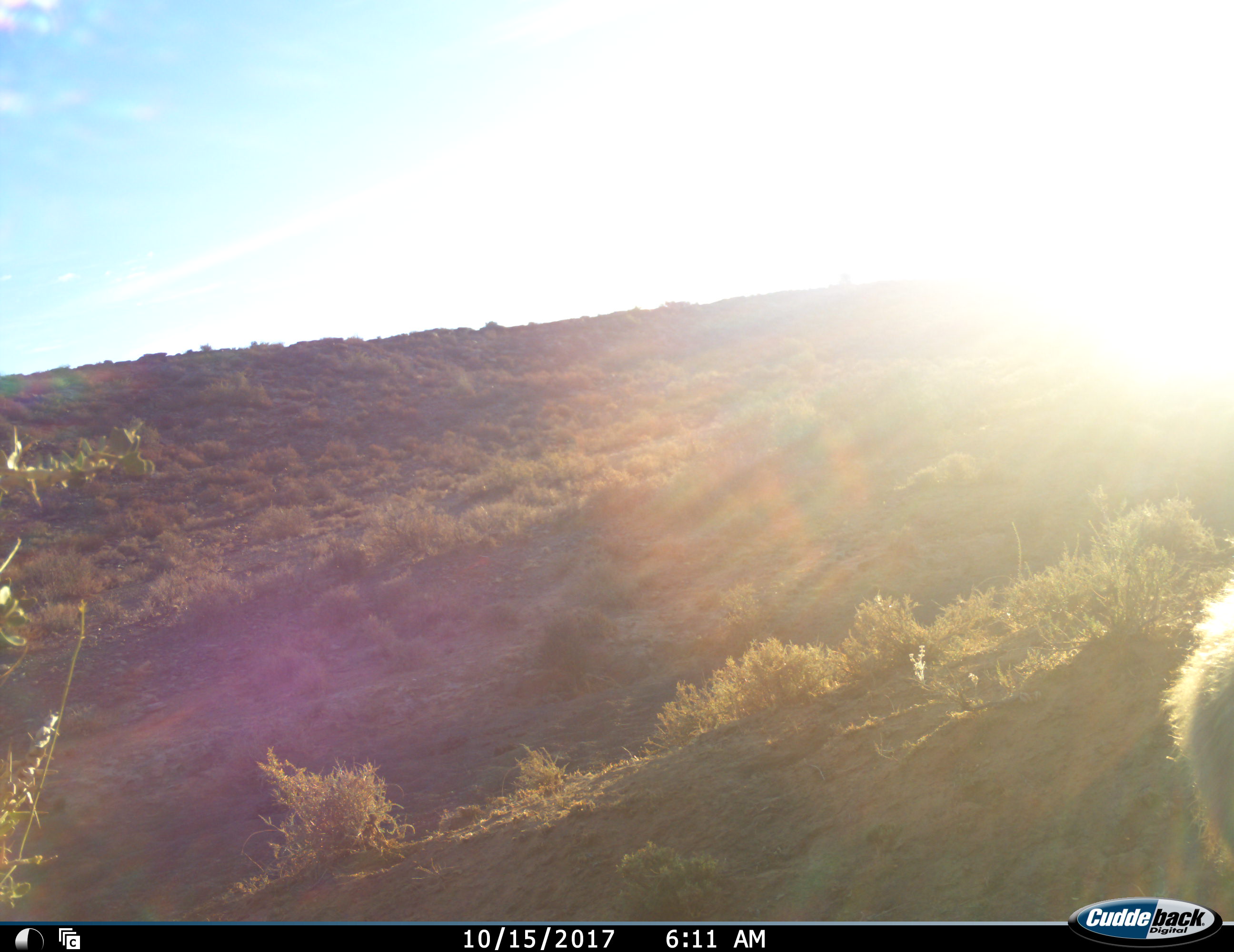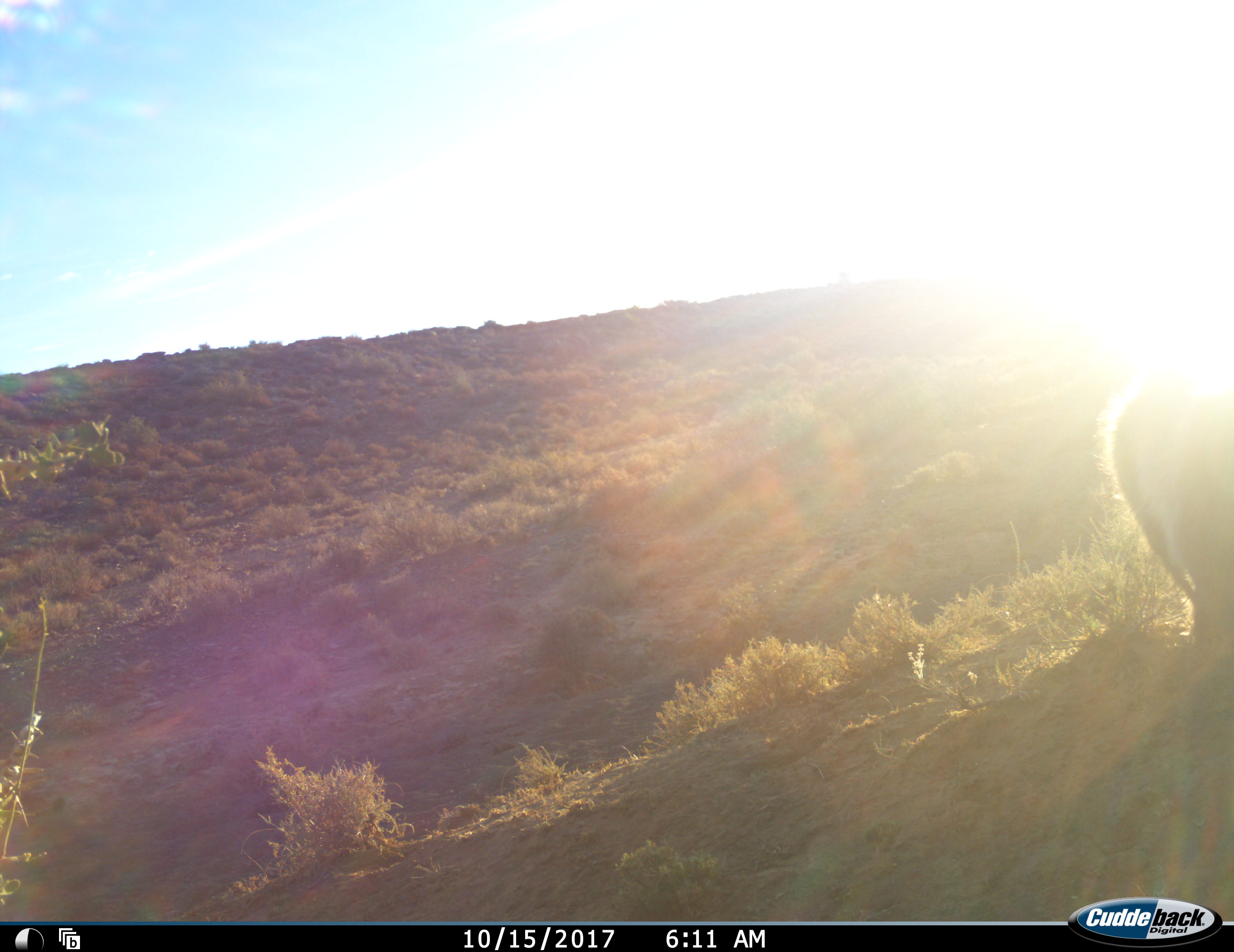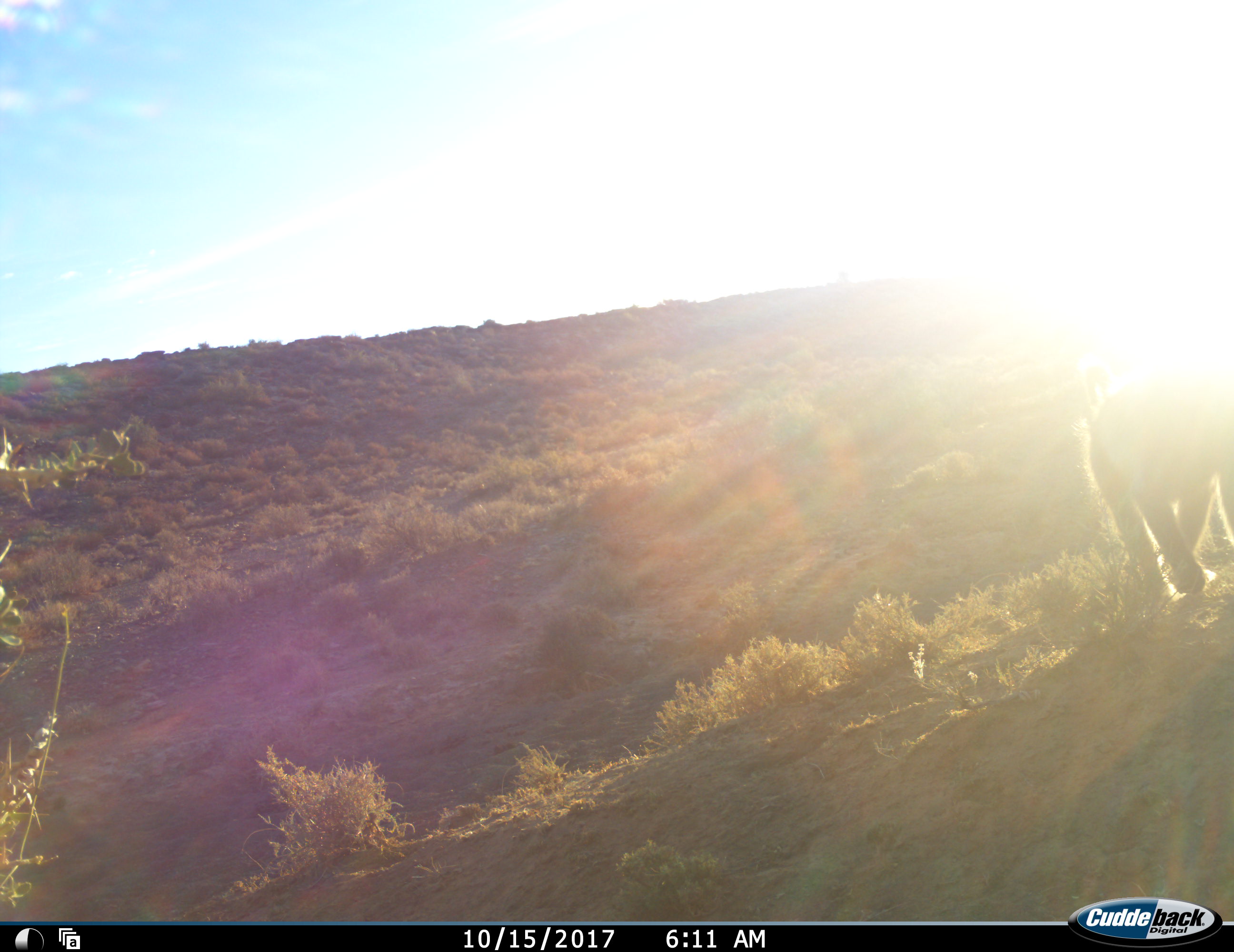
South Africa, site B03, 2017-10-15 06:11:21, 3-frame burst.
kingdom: Animalia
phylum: Chordata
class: Mammalia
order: Primates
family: Cercopithecidae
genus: Papio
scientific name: Papio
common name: baboon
Baboon (Papio), count 1. Behavior (volunteer vote fractions): standing 0%, resting 0%, moving 100%, interacting 0%. Young present (vote fraction): 0%. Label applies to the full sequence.